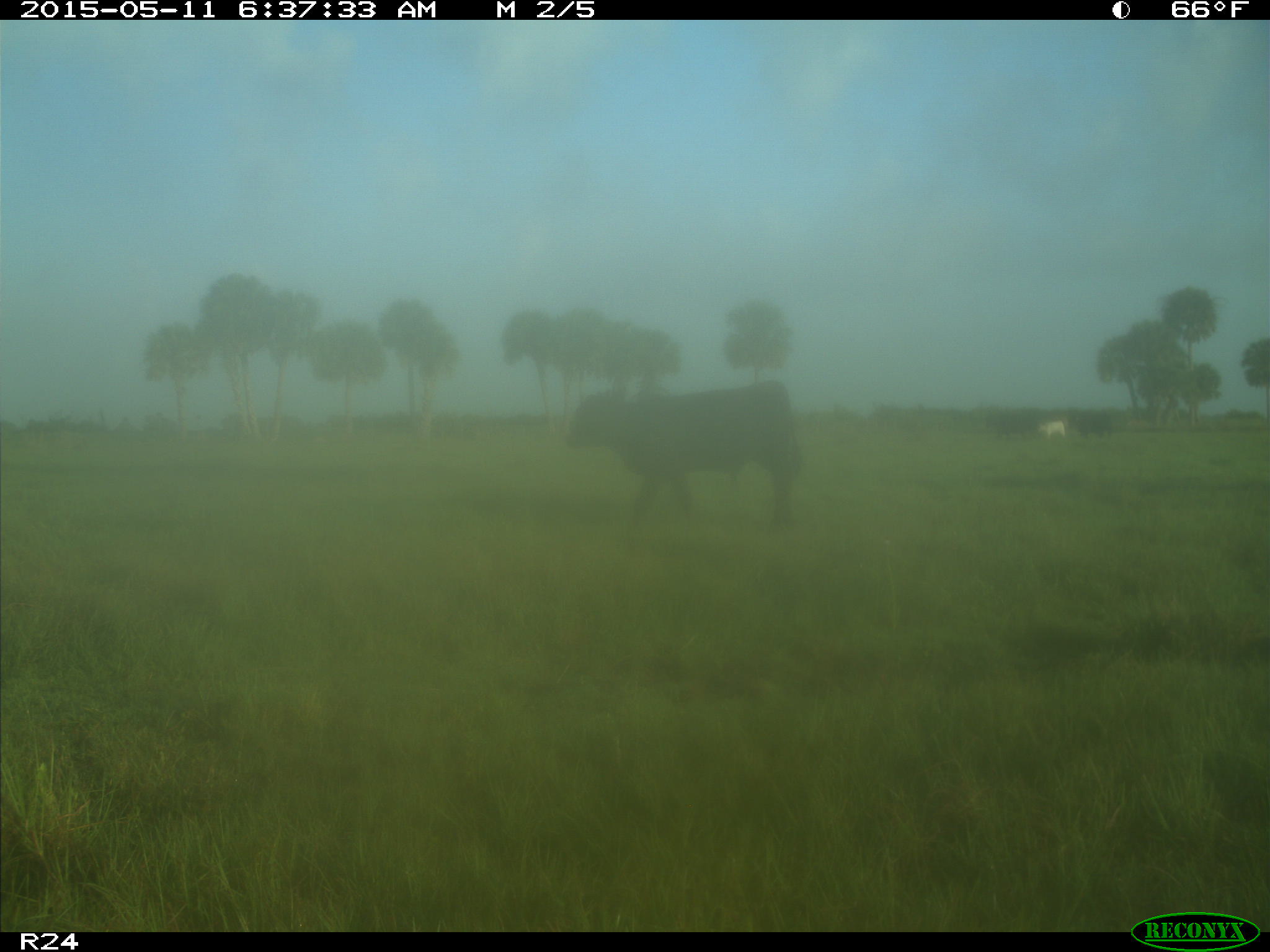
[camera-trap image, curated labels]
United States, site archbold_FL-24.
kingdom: Animalia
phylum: Chordata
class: Mammalia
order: Artiodactyla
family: Bovidae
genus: Bos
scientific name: Bos taurus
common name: domestic cow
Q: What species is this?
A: Bos taurus (domestic cow).